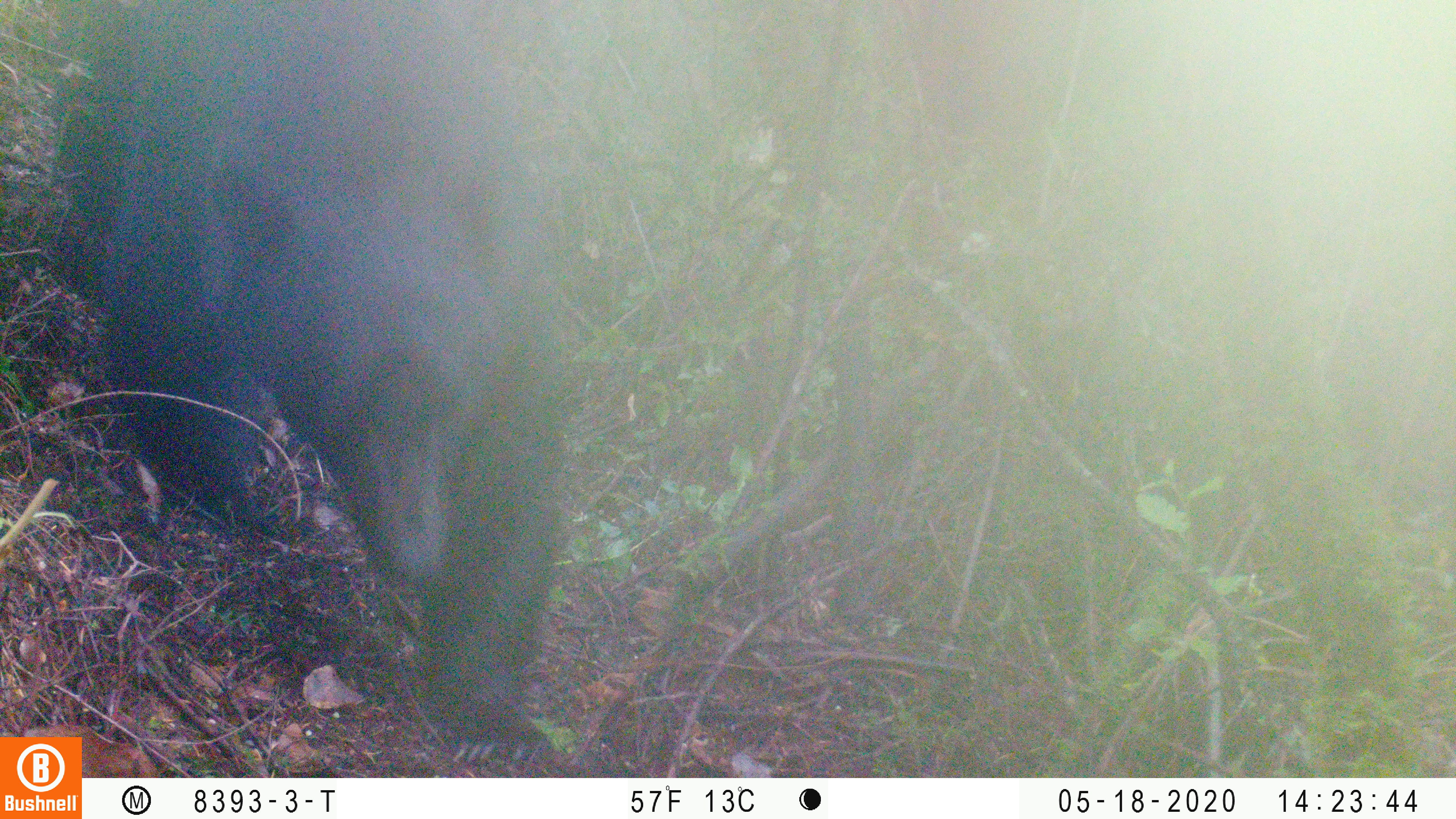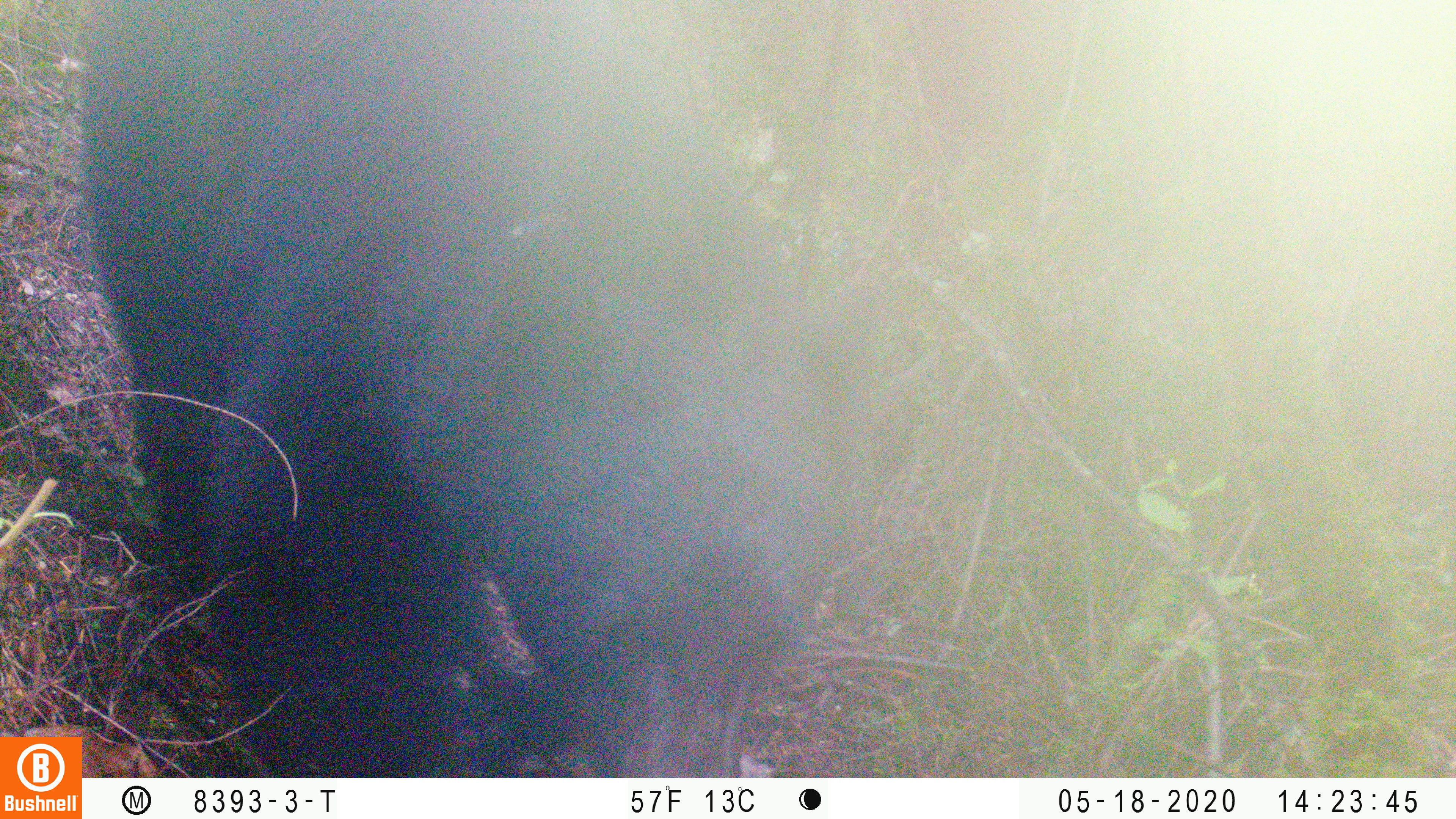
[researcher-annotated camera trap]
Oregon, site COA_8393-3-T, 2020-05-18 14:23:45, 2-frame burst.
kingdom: Animalia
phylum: Chordata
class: Mammalia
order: Carnivora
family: Ursidae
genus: Ursus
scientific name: Ursus americanus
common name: american black bear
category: black bear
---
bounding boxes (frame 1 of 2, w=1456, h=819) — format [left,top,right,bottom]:
black bear: [60,1,574,729]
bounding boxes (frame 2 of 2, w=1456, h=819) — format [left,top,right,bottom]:
black bear: [79,6,814,774]